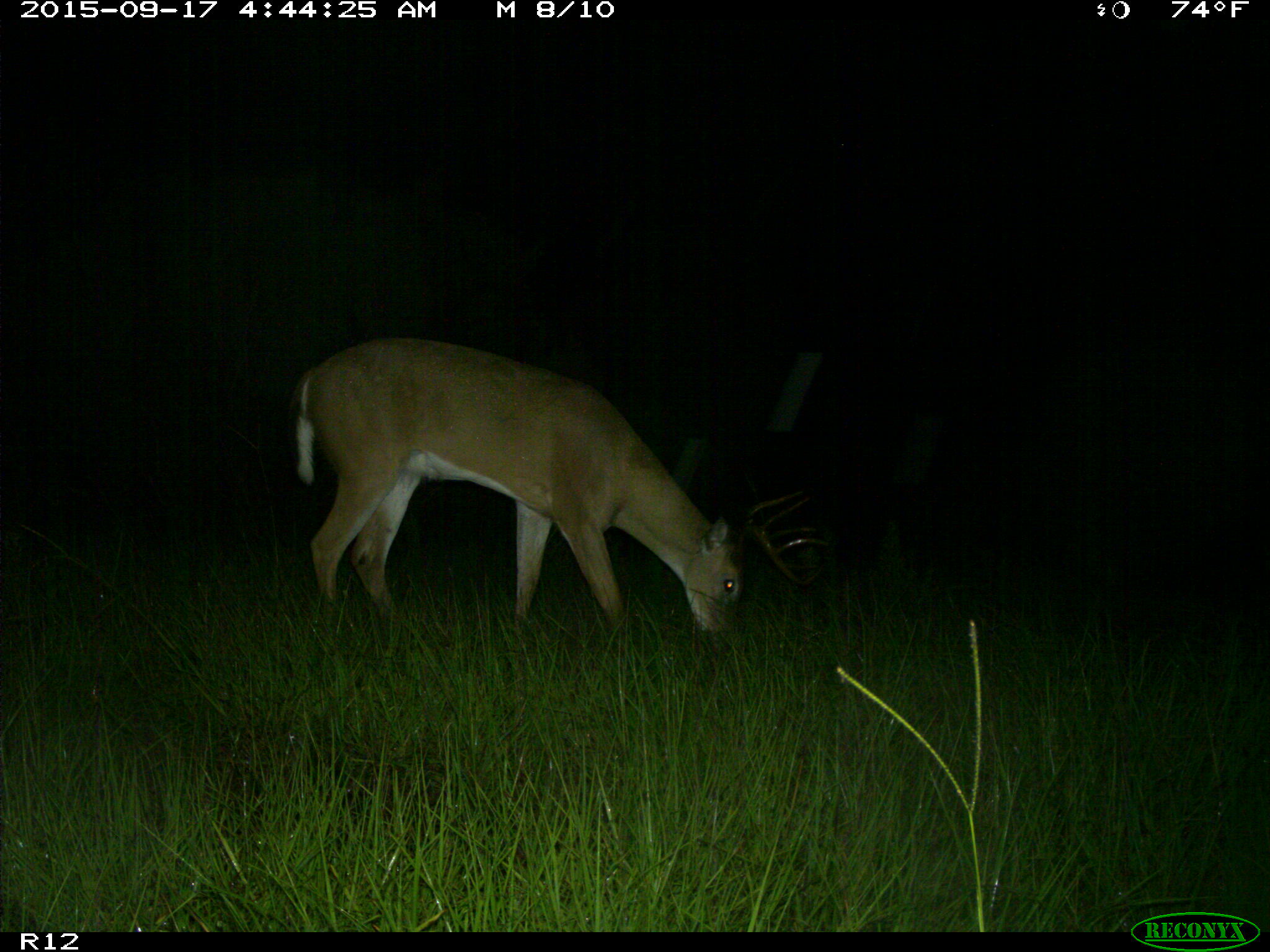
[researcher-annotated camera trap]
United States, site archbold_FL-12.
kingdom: Animalia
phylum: Chordata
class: Mammalia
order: Artiodactyla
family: Cervidae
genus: Odocoileus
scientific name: Odocoileus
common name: deer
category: unidentified deer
Unidentified deer (deer) (Odocoileus).